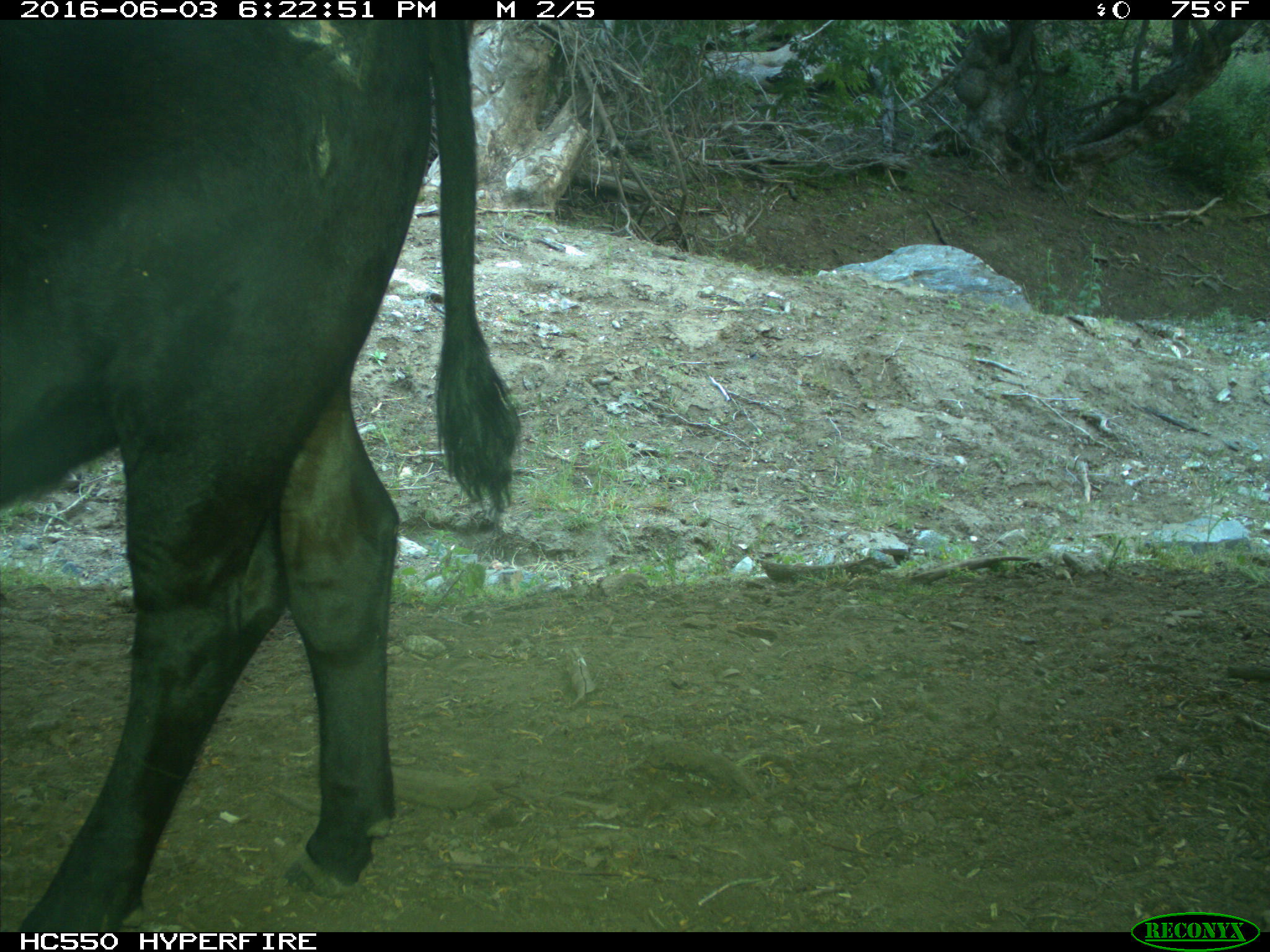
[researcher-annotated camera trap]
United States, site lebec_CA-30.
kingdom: Animalia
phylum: Chordata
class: Mammalia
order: Artiodactyla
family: Bovidae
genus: Bos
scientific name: Bos taurus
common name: domestic cow